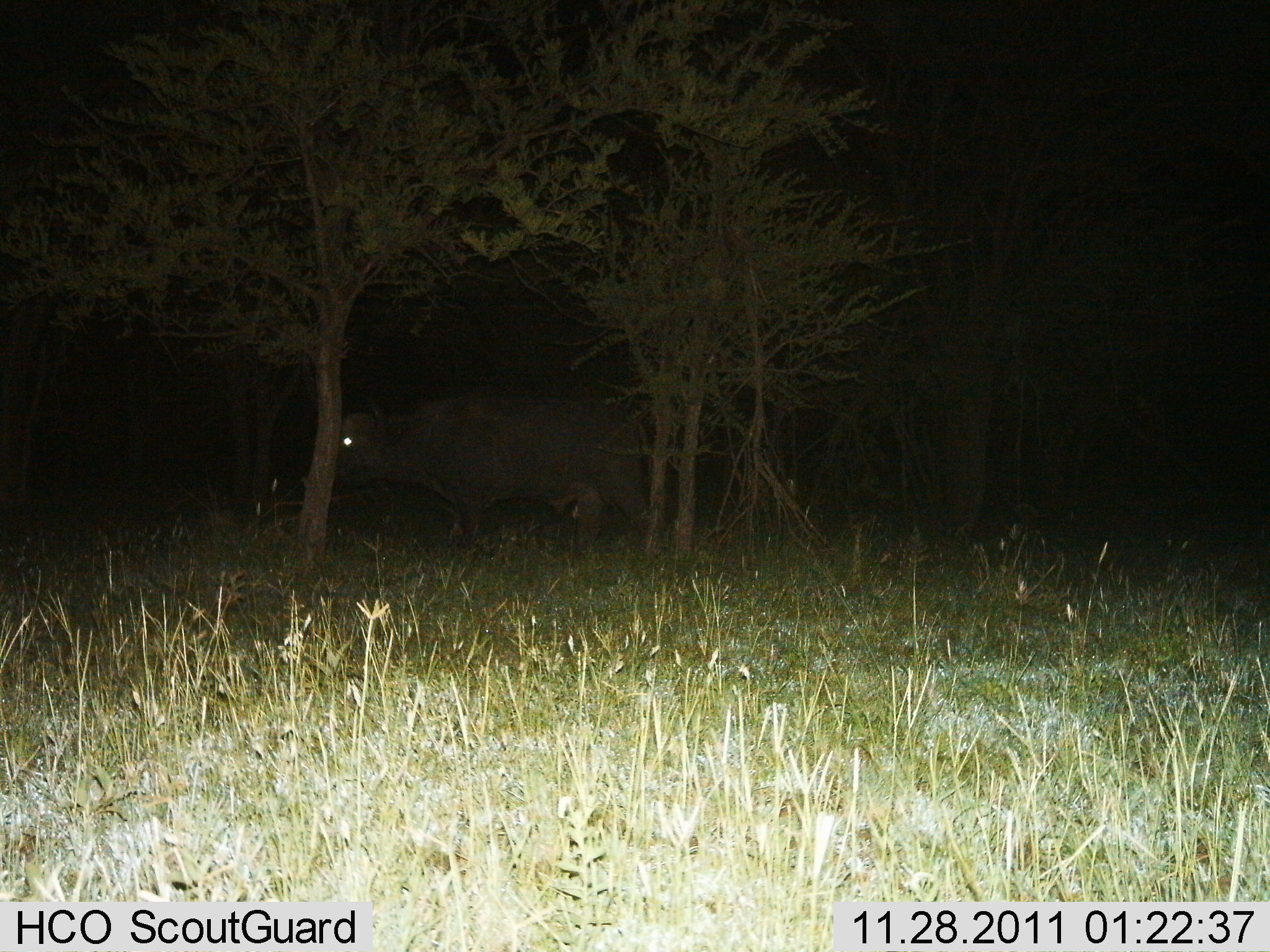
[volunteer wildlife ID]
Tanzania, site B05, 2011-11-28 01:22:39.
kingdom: Animalia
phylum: Chordata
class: Mammalia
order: Artiodactyla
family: Bovidae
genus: Syncerus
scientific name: Syncerus caffer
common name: cape buffalo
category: buffalo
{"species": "buffalo (cape buffalo) (Syncerus caffer)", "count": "1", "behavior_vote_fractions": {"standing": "79%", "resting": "0%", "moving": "21%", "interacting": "0%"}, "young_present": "0%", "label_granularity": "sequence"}